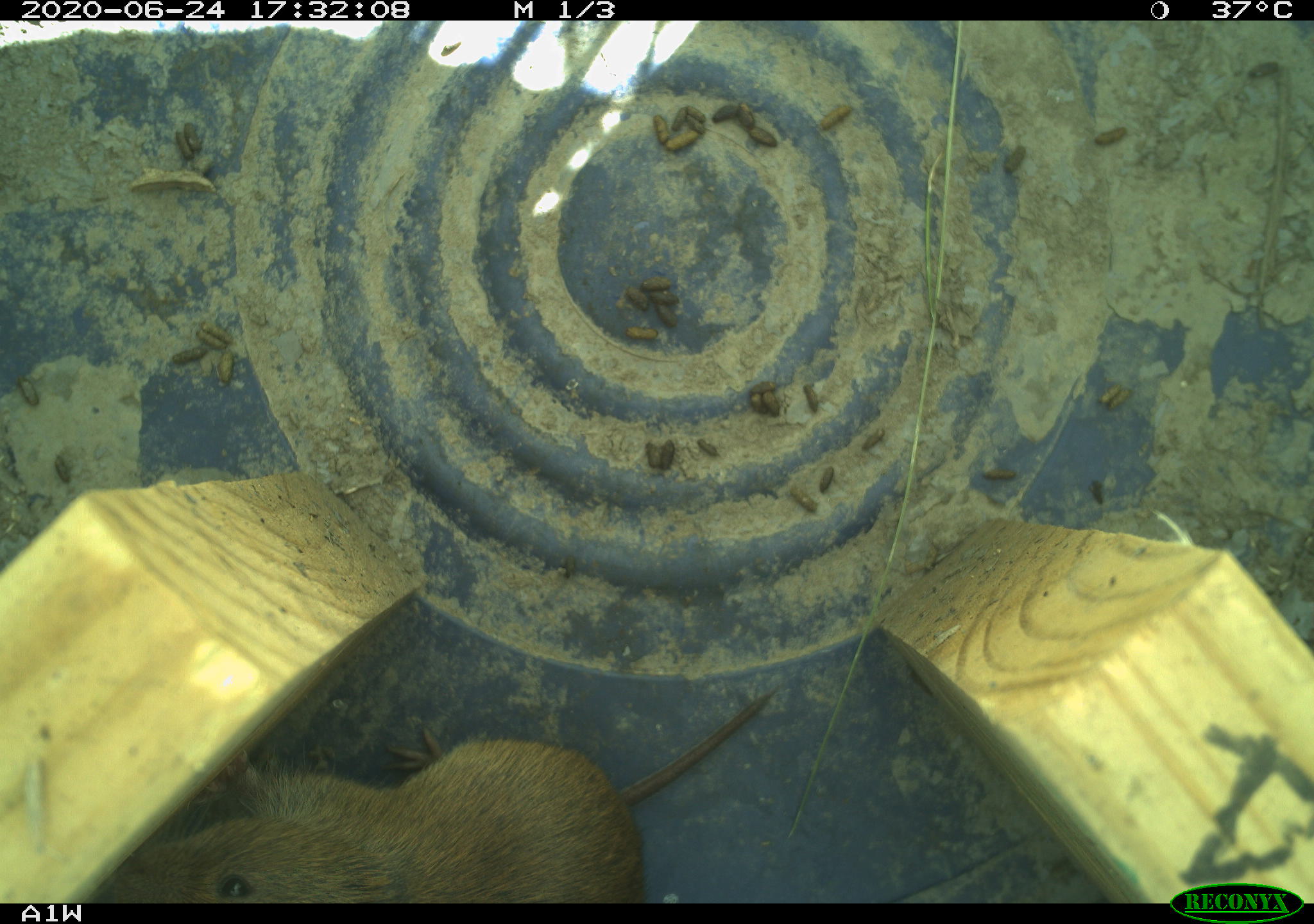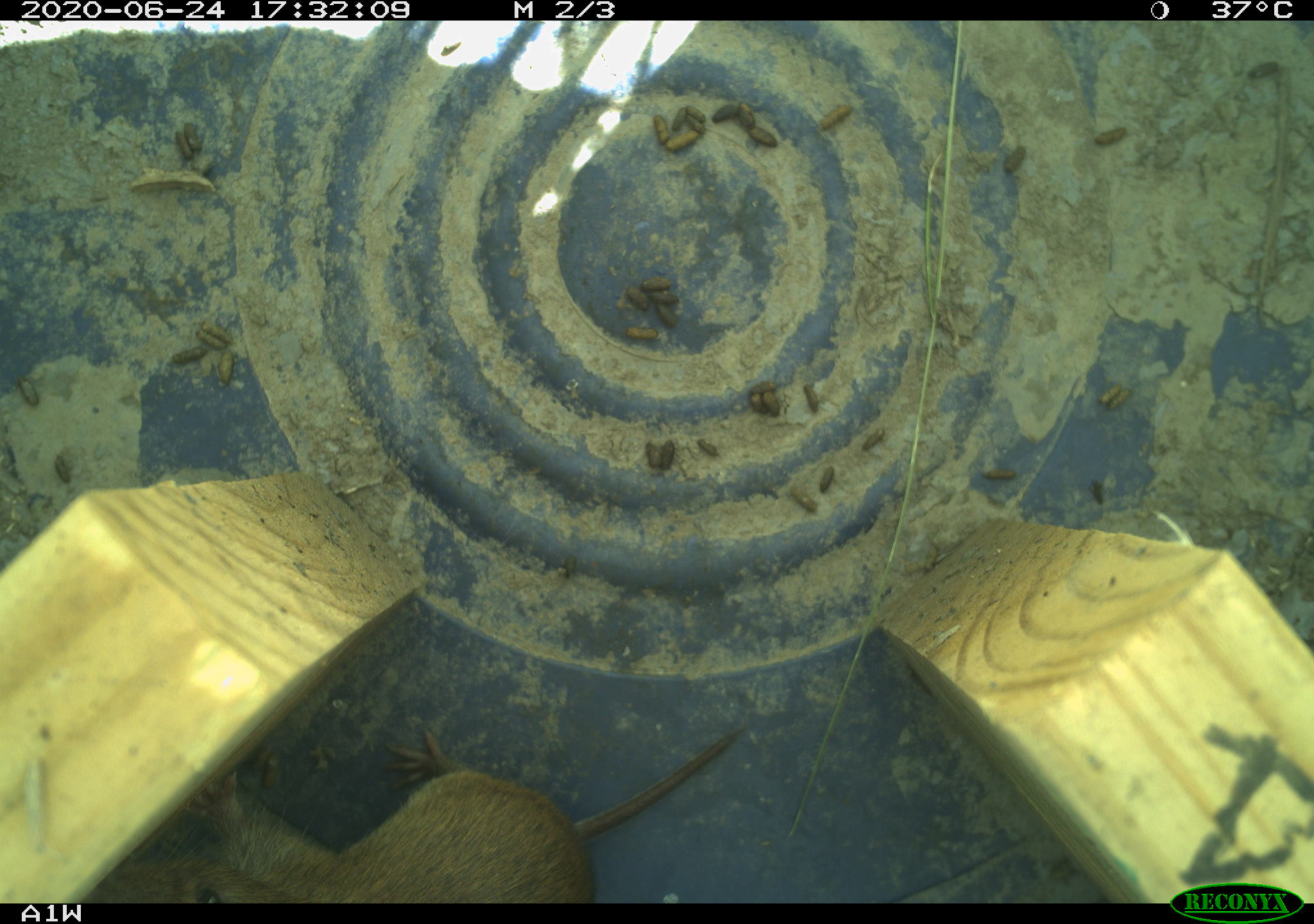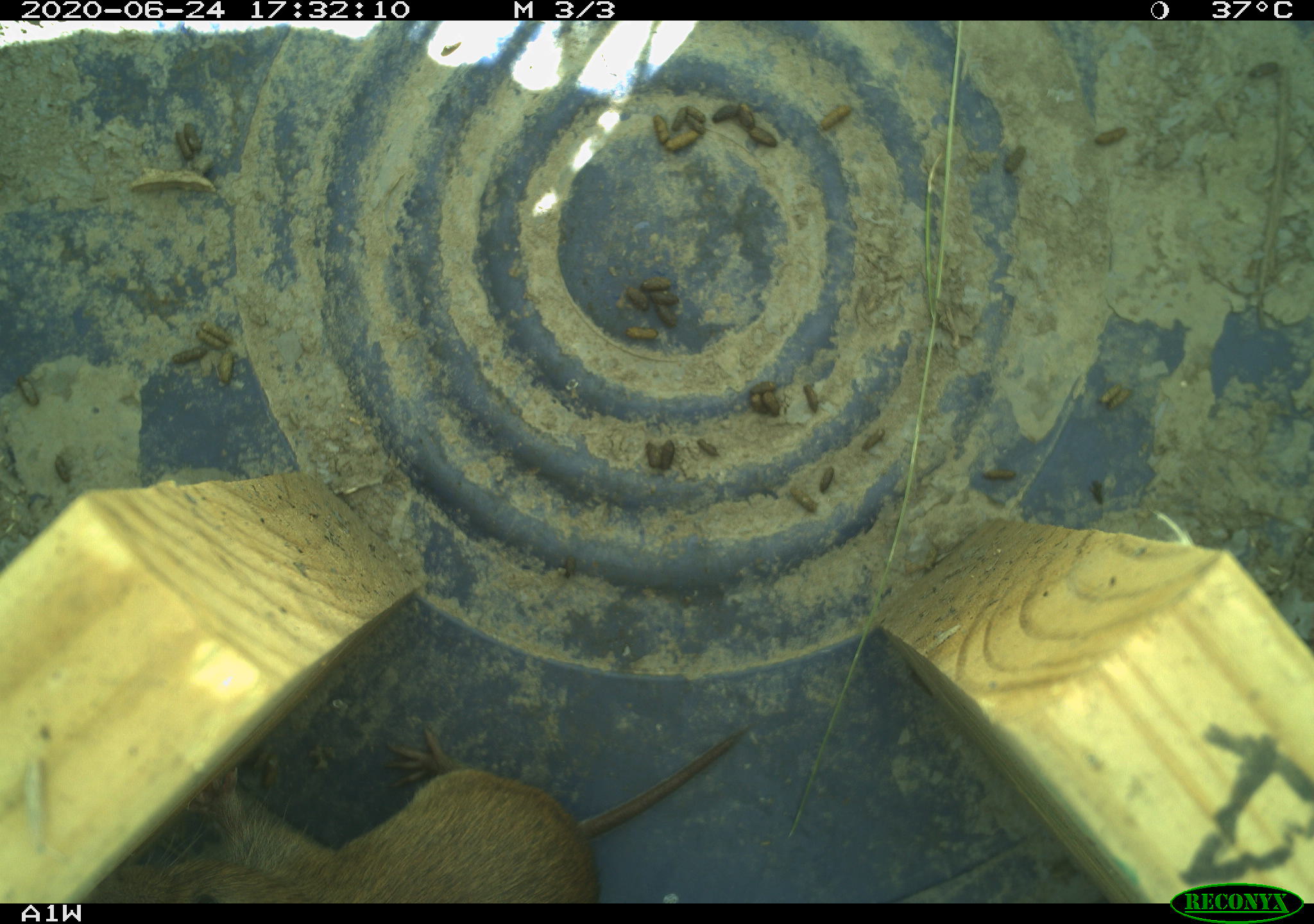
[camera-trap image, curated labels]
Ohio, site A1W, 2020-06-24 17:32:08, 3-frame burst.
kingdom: Animalia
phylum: Chordata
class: Mammalia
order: Rodentia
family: Cricetidae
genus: Microtus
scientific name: Microtus pennsylvanicus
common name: meadow vole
Meadow vole (Microtus pennsylvanicus).